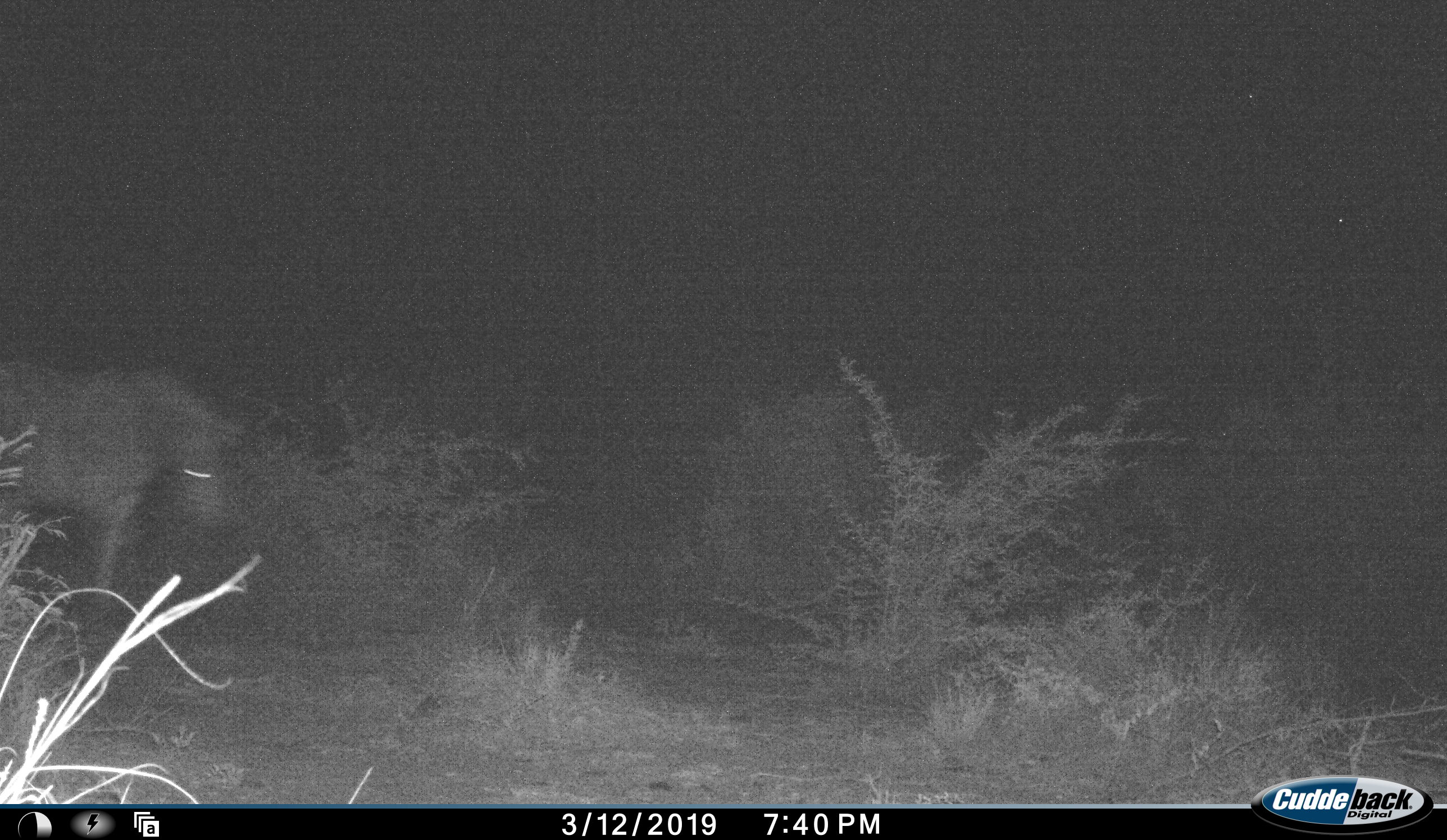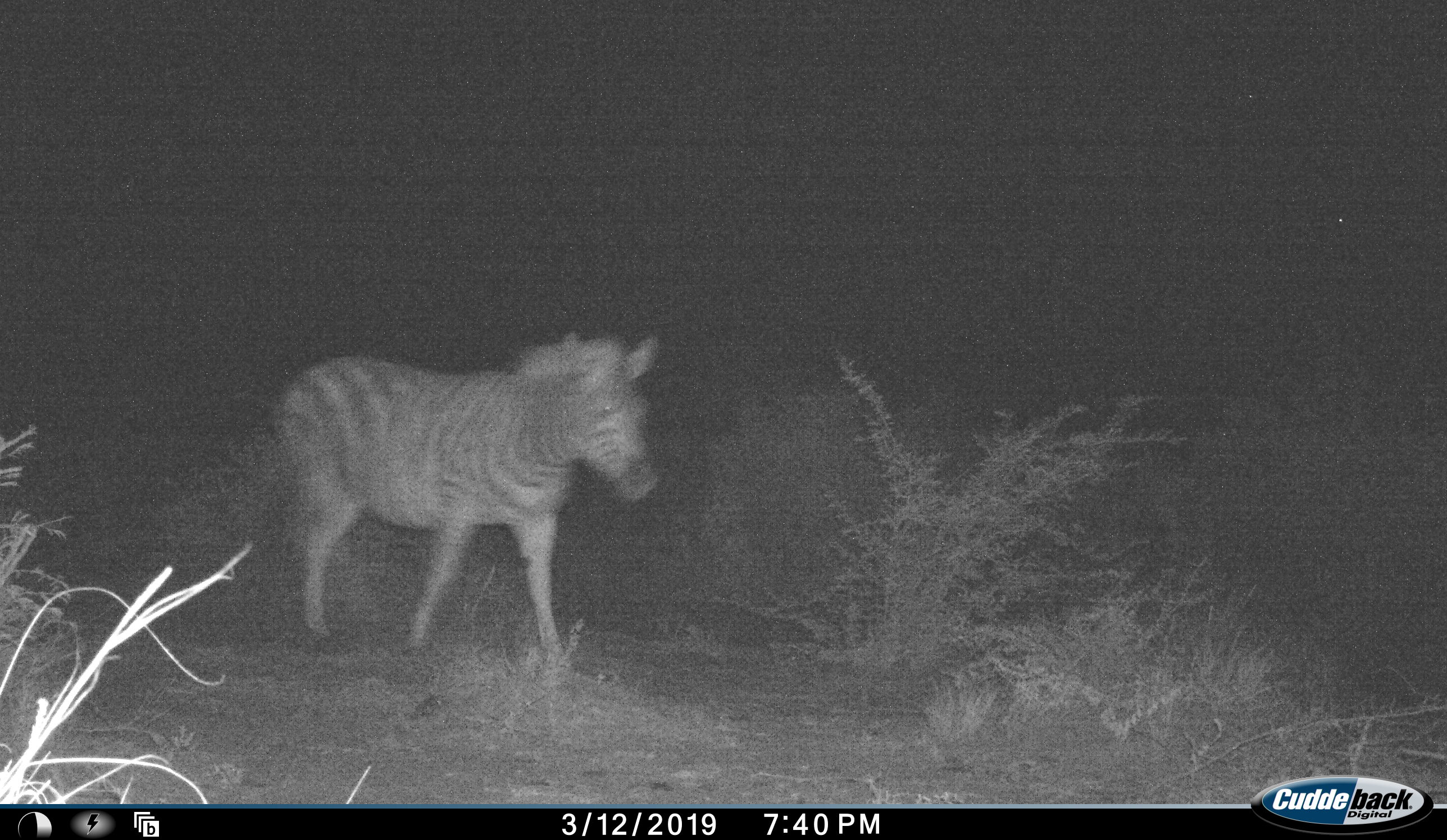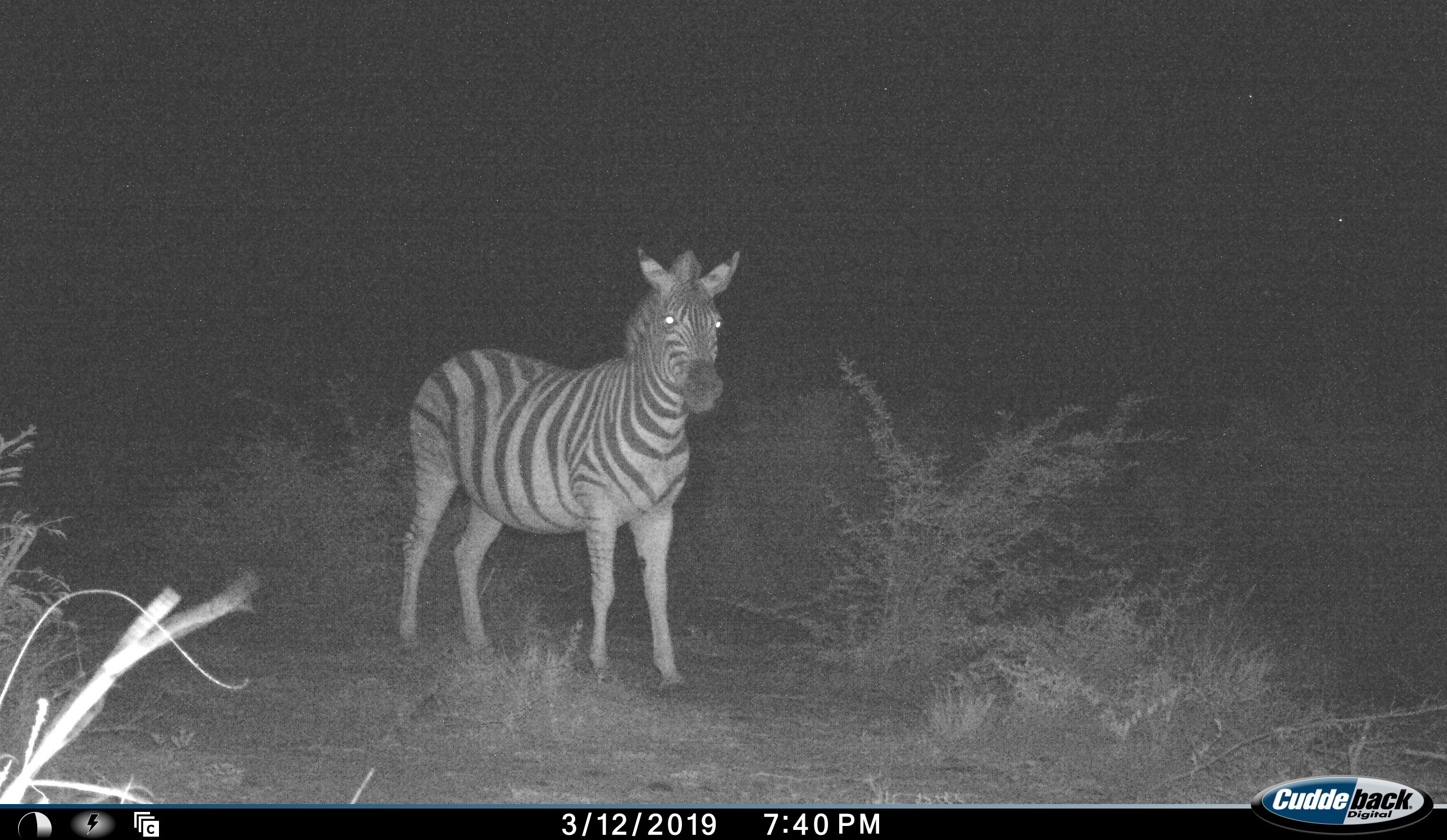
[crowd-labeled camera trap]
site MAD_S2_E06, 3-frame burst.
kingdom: Animalia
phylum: Chordata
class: Mammalia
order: Perissodactyla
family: Equidae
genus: Equus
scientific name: Equus quagga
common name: plains zebra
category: zebraplains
Zebraplains (plains zebra) (Equus quagga), count 1. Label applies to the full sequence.